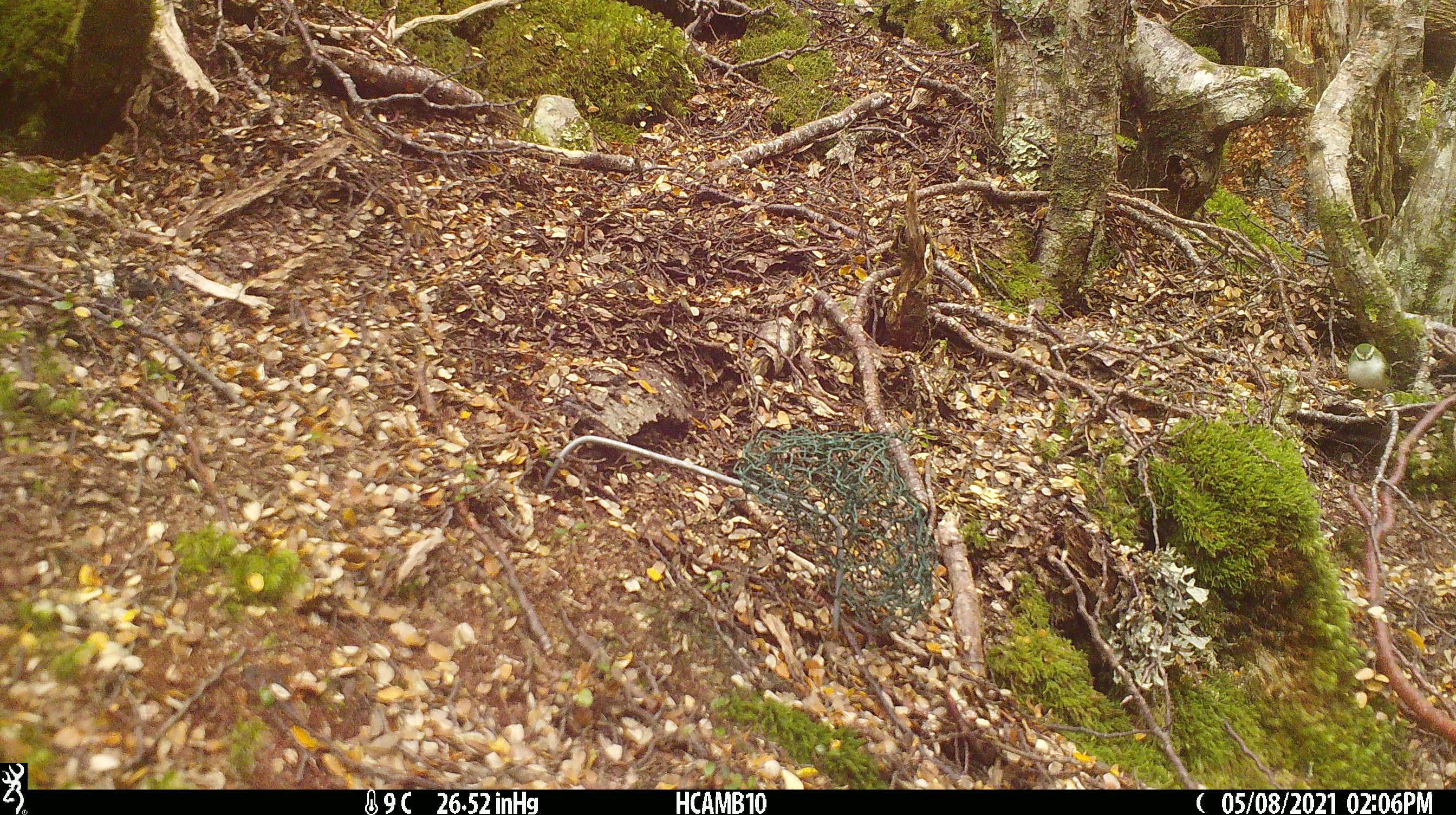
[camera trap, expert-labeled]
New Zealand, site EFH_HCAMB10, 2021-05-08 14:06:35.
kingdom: Animalia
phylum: Chordata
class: Aves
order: Passeriformes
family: Acanthisittidae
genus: Acanthisitta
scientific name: Acanthisitta chloris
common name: rifleman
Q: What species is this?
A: Rifleman (Acanthisitta chloris).